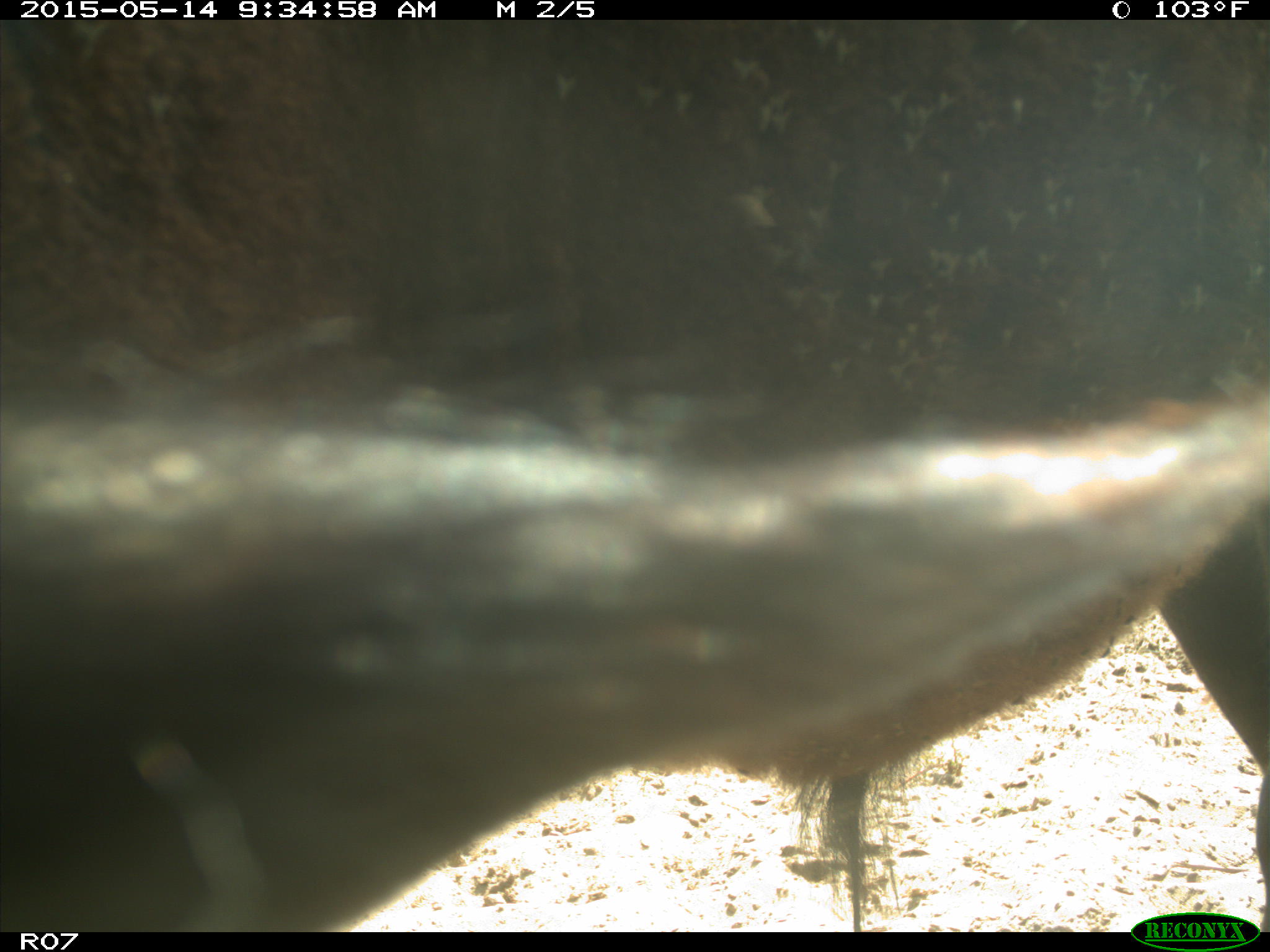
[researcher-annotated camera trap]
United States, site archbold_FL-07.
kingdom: Animalia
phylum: Chordata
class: Mammalia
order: Artiodactyla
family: Bovidae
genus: Bos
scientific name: Bos taurus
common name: domestic cow